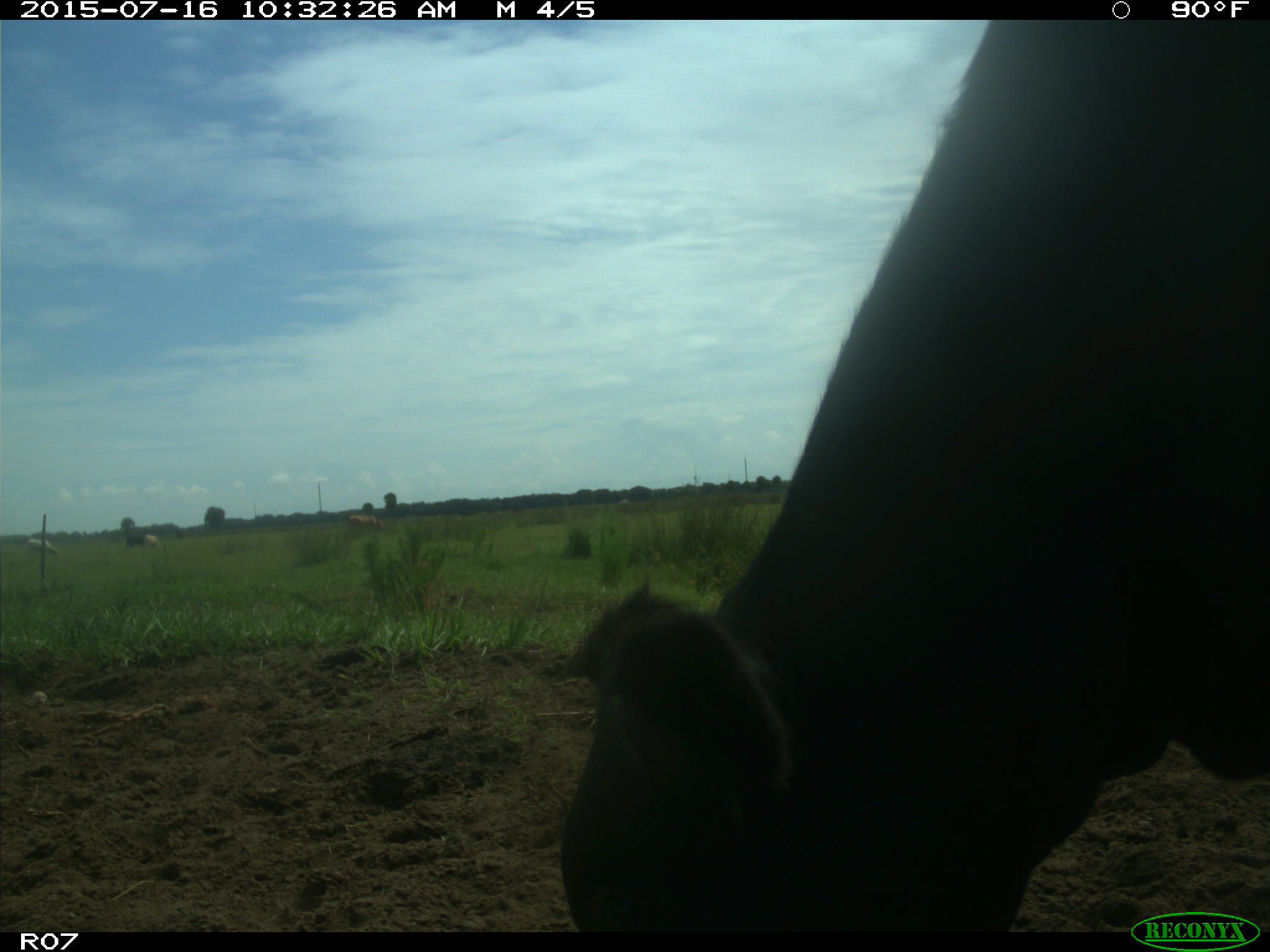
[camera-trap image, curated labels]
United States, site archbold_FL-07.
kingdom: Animalia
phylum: Chordata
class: Mammalia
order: Artiodactyla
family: Bovidae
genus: Bos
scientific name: Bos taurus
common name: domestic cow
Bos taurus (domestic cow).